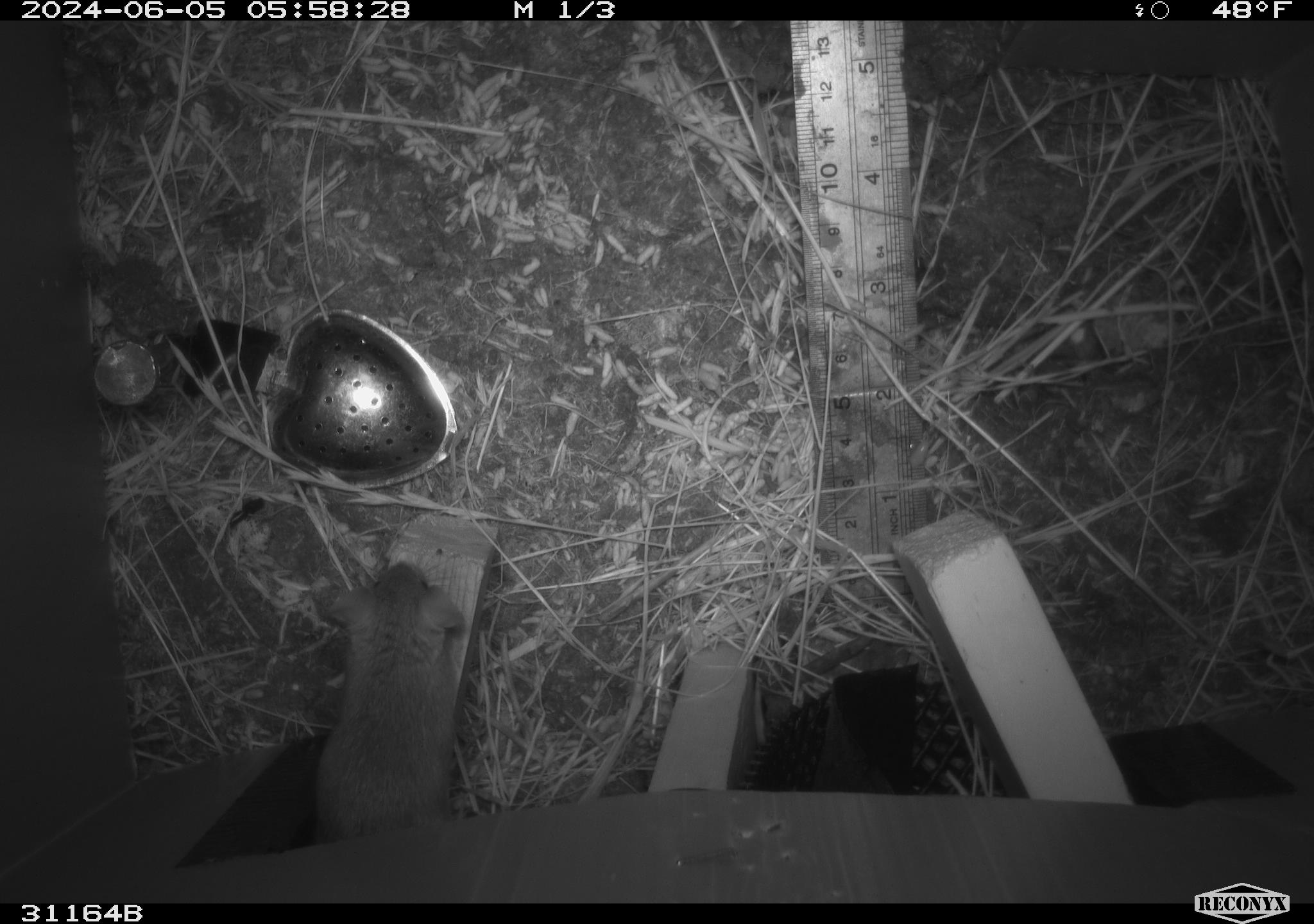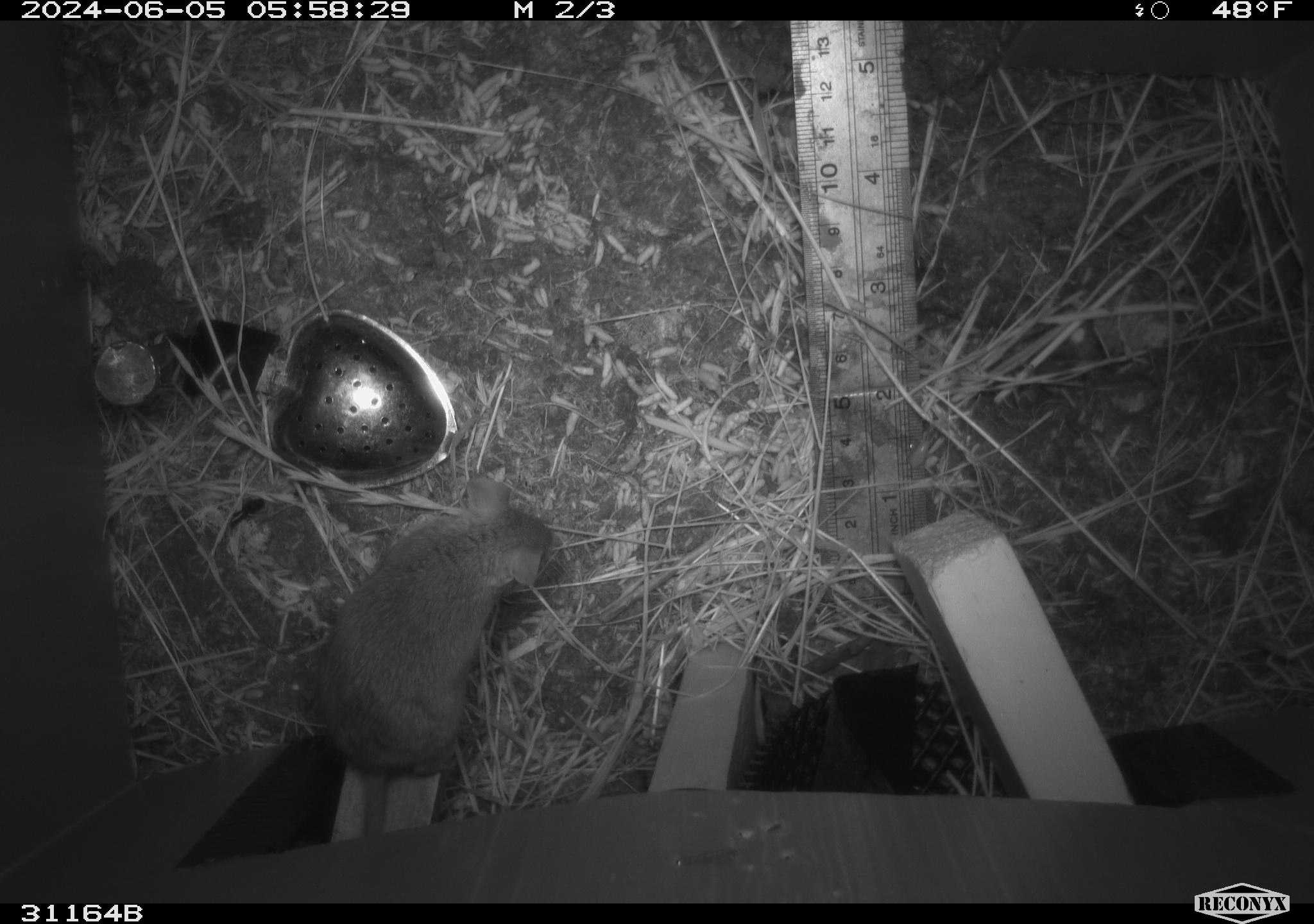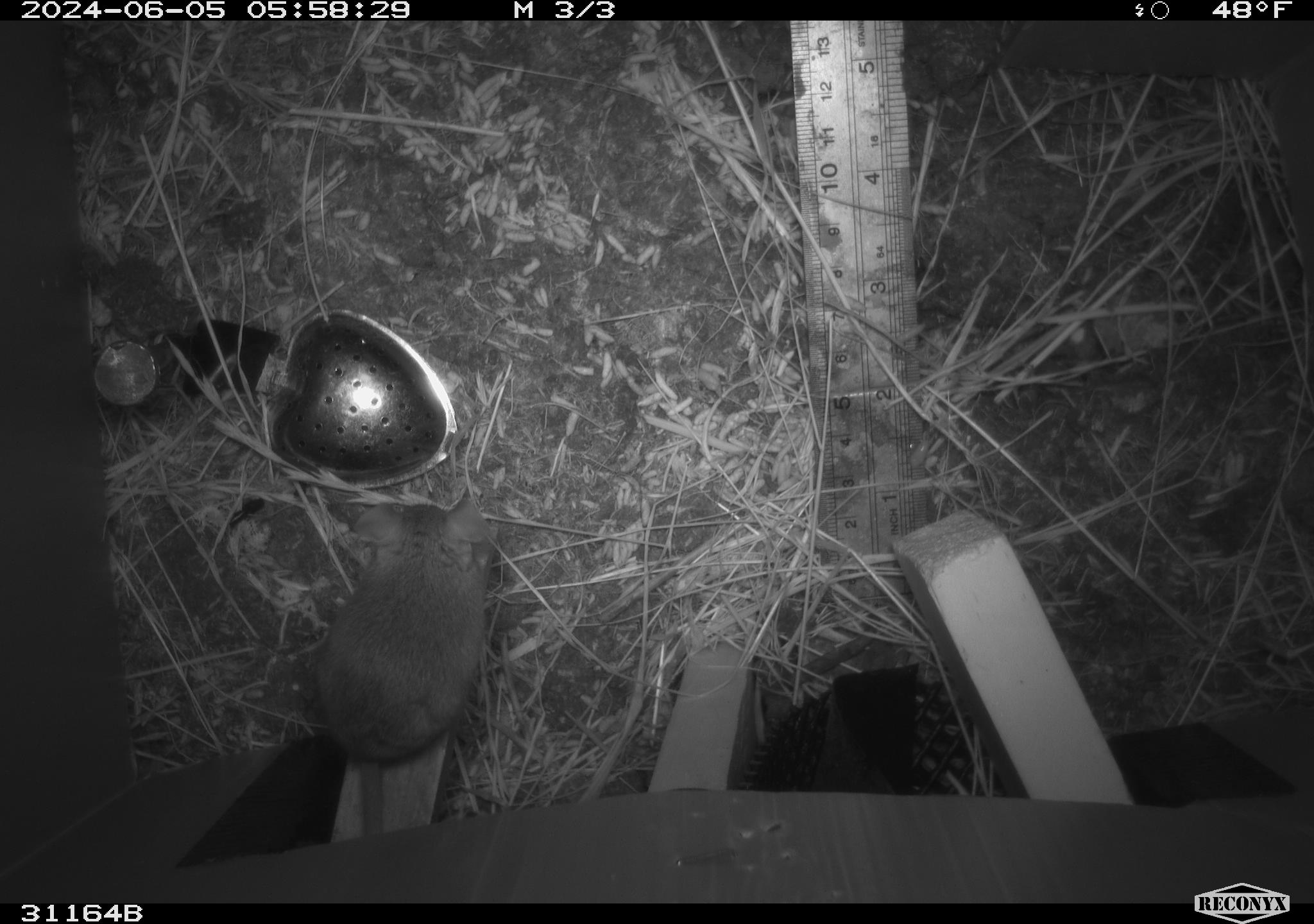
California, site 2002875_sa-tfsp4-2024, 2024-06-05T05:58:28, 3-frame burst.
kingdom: Animalia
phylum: Chordata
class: Mammalia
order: Rodentia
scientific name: Rodentia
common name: mouse species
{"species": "mouse species (Rodentia)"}